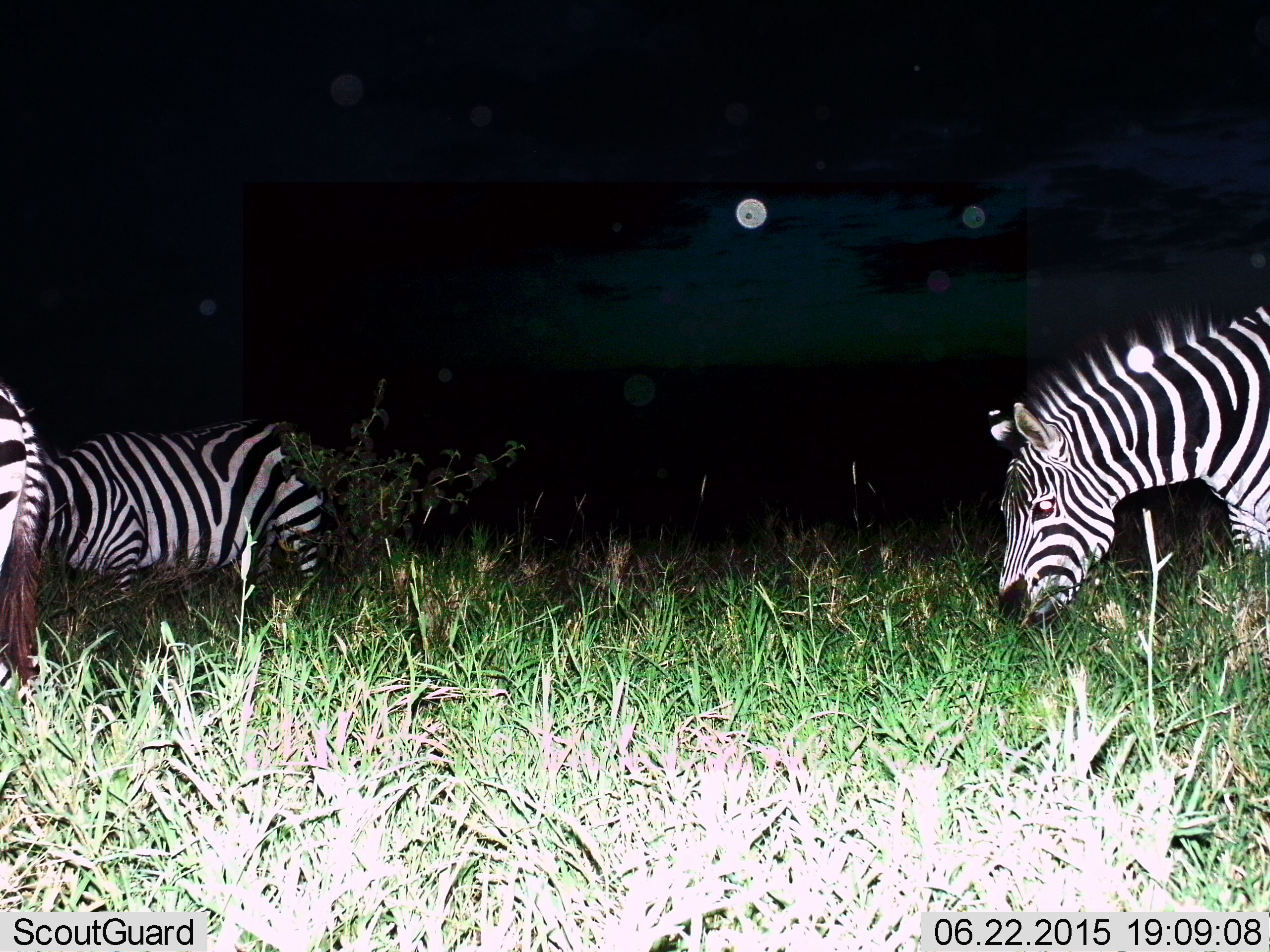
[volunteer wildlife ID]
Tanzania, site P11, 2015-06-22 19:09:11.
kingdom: Animalia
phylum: Chordata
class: Mammalia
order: Perissodactyla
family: Equidae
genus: Equus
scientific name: Equus quagga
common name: plains zebra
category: zebra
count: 3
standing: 20%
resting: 0%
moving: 0%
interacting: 0%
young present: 0%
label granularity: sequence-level